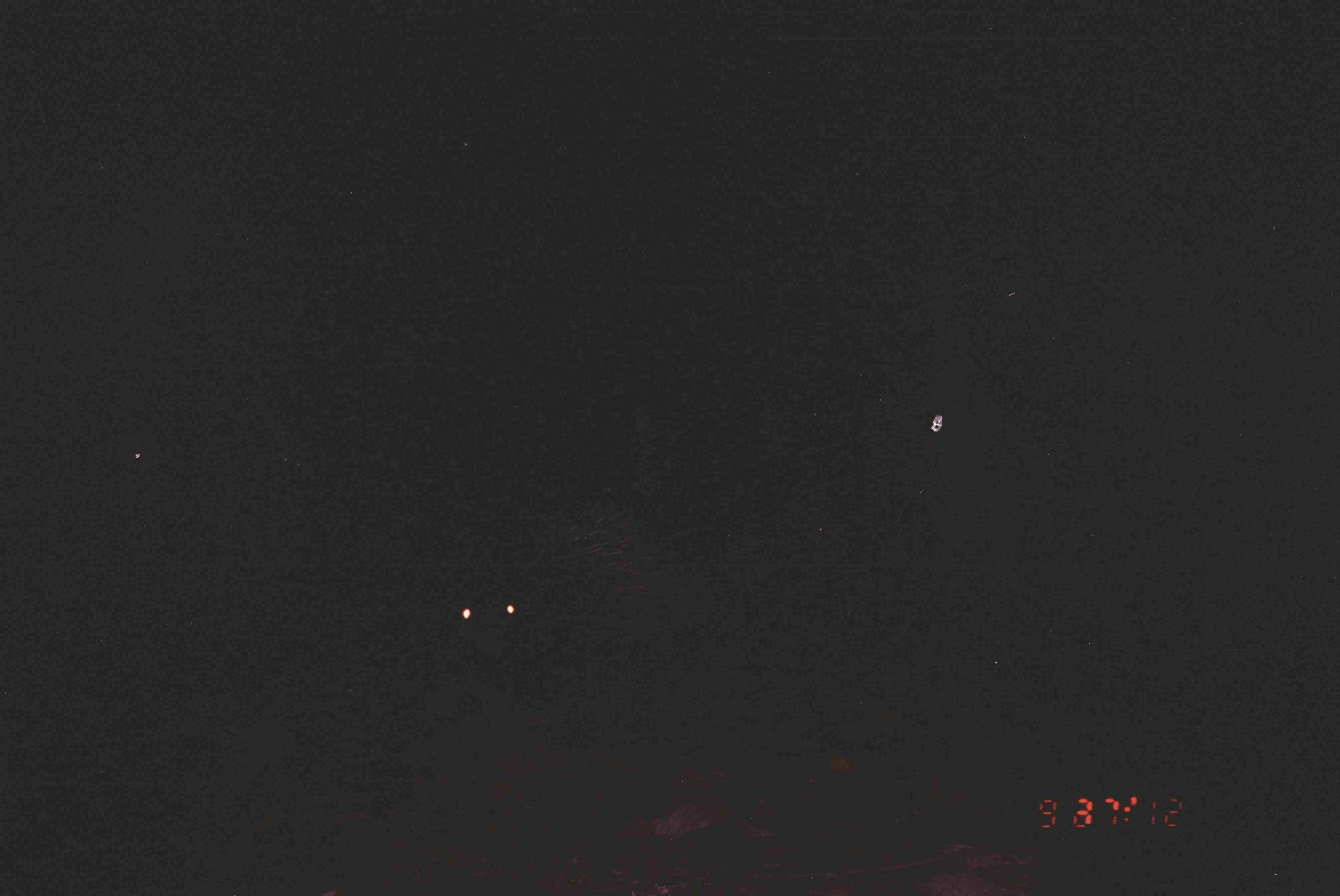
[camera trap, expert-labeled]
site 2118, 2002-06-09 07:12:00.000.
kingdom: Animalia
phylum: Chordata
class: Mammalia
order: Rodentia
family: Hystricidae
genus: Hystrix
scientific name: Hystrix brachyura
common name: east asian porcupine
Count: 1.